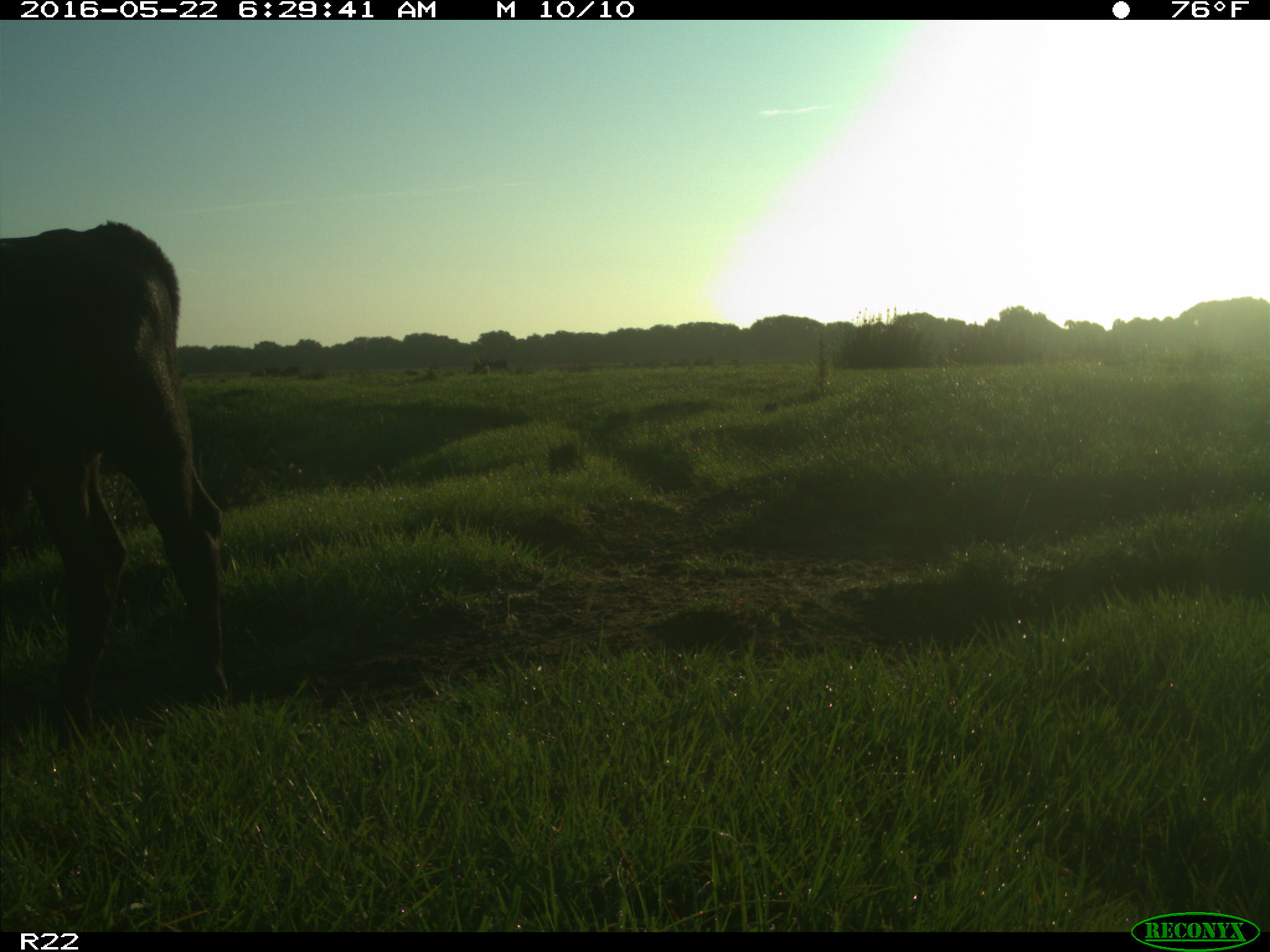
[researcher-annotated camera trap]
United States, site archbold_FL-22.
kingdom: Animalia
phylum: Chordata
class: Mammalia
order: Artiodactyla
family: Bovidae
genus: Bos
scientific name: Bos taurus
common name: domestic cow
Bos taurus (domestic cow).